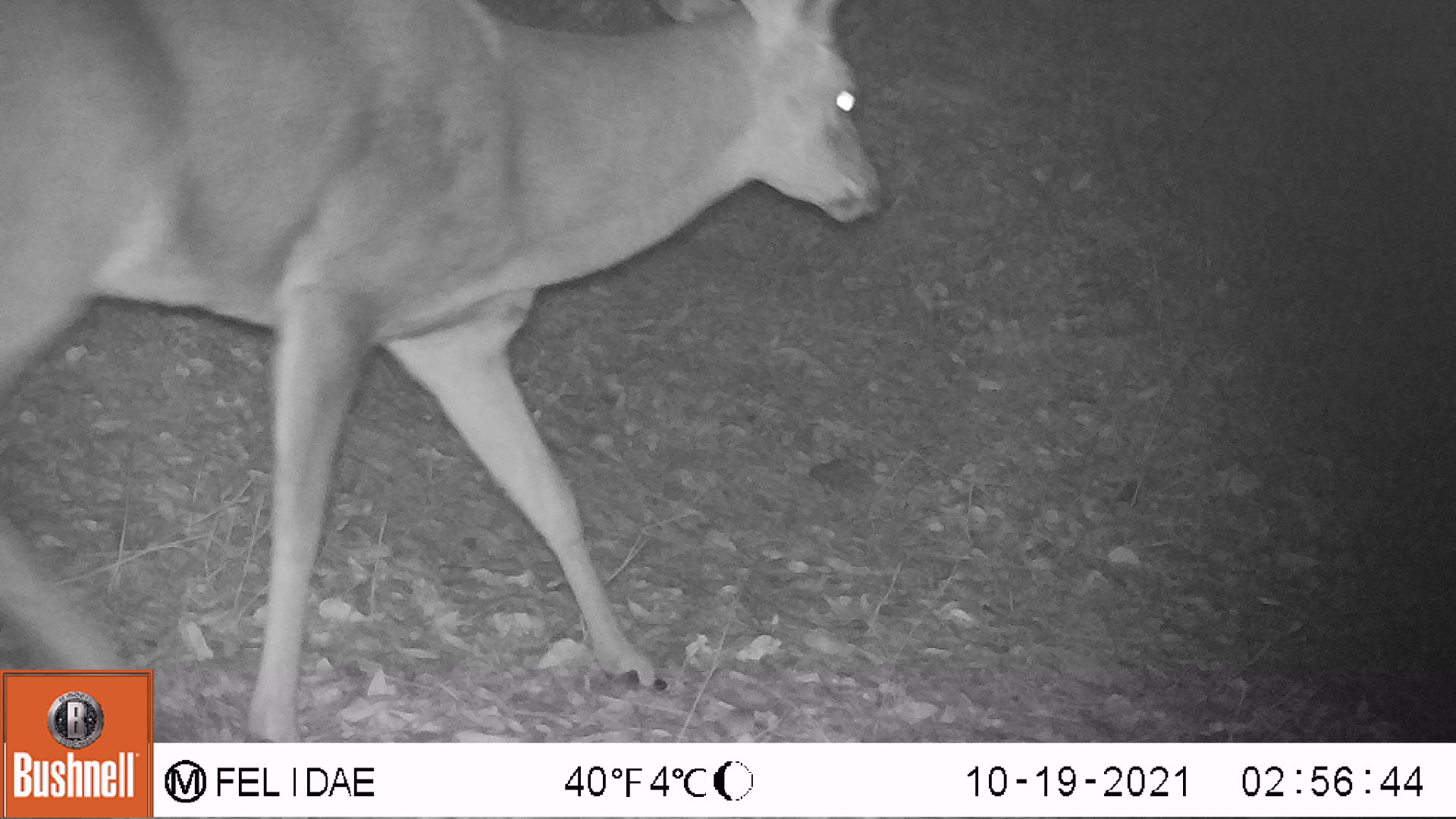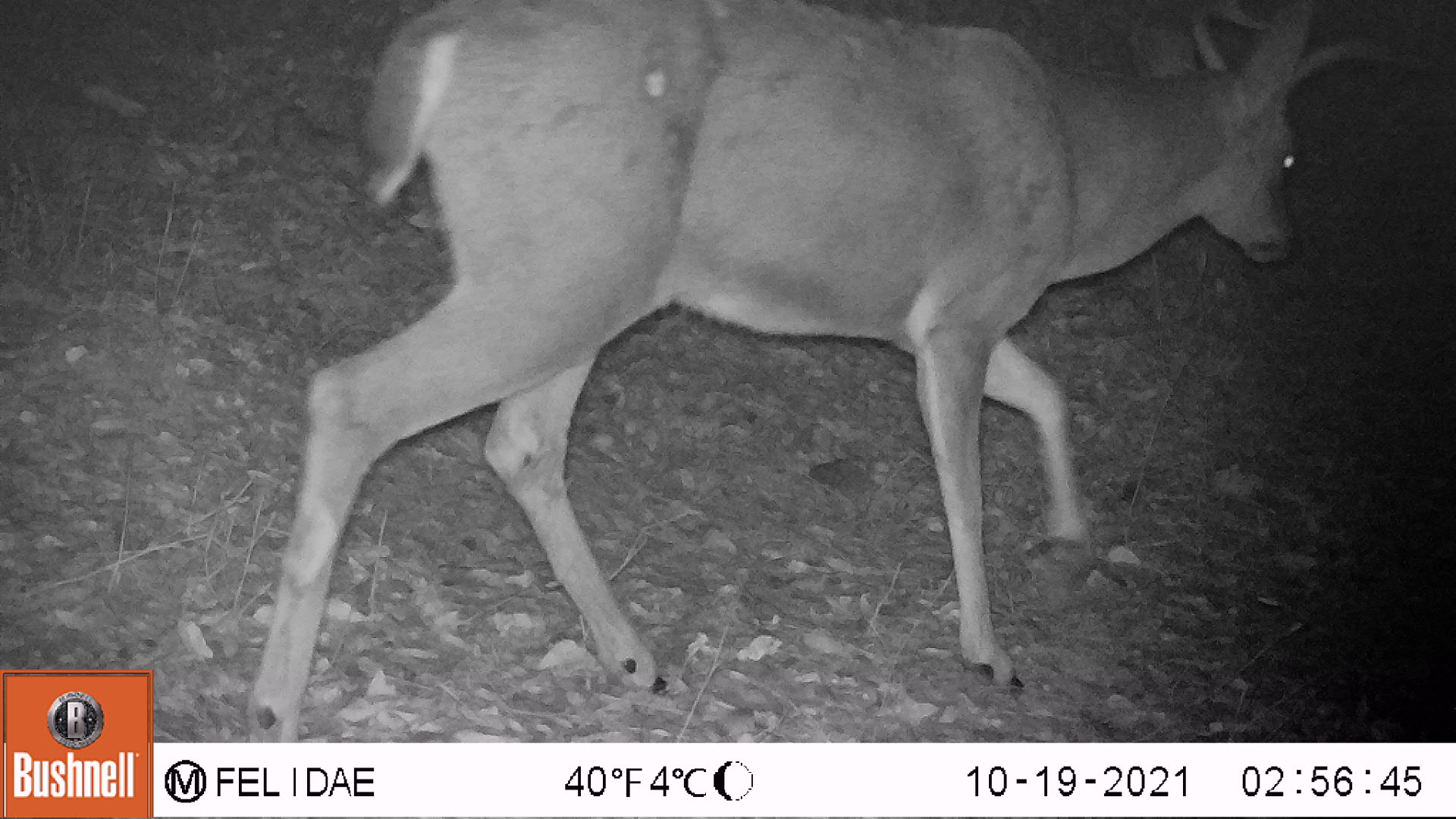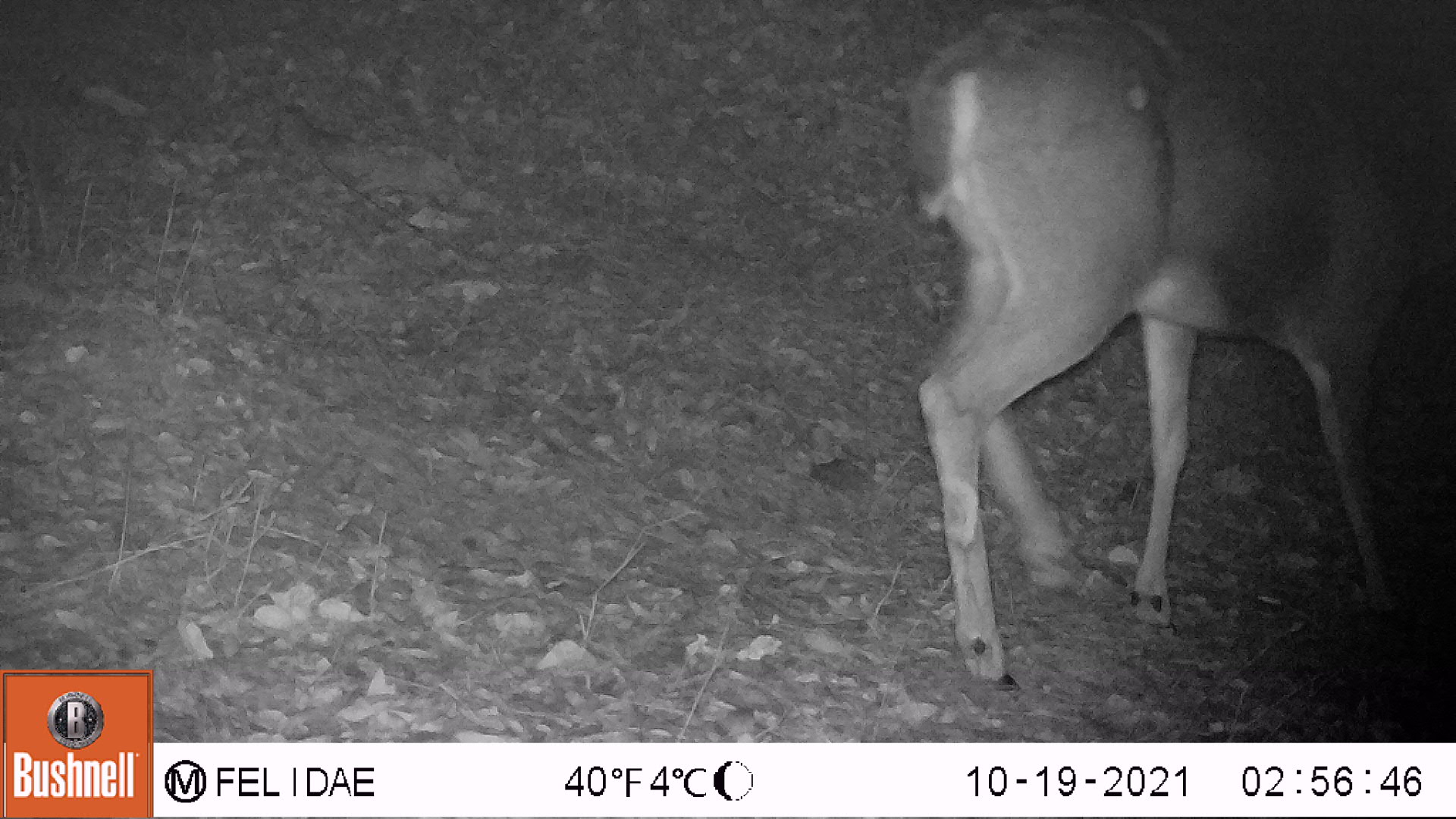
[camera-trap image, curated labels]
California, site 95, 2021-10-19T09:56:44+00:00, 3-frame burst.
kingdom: Animalia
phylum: Chordata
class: Mammalia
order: Artiodactyla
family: Cervidae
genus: Odocoileus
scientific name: Odocoileus hemionus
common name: mule deer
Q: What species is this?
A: Mule deer (Odocoileus hemionus).